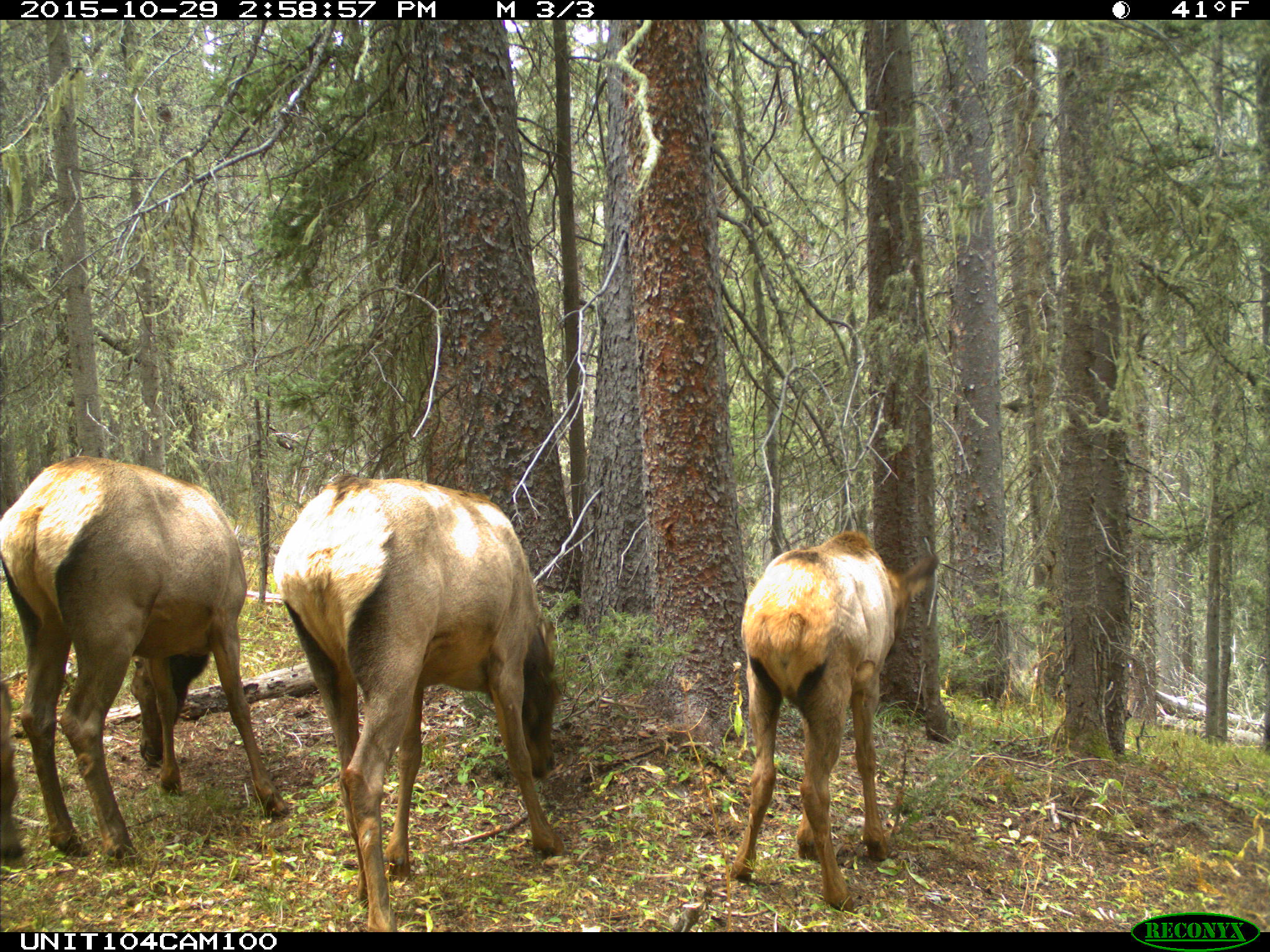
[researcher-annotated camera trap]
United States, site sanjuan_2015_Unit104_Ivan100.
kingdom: Animalia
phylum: Chordata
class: Mammalia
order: Artiodactyla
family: Cervidae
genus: Cervus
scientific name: Cervus elaphus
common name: red deer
Cervus elaphus (red deer).